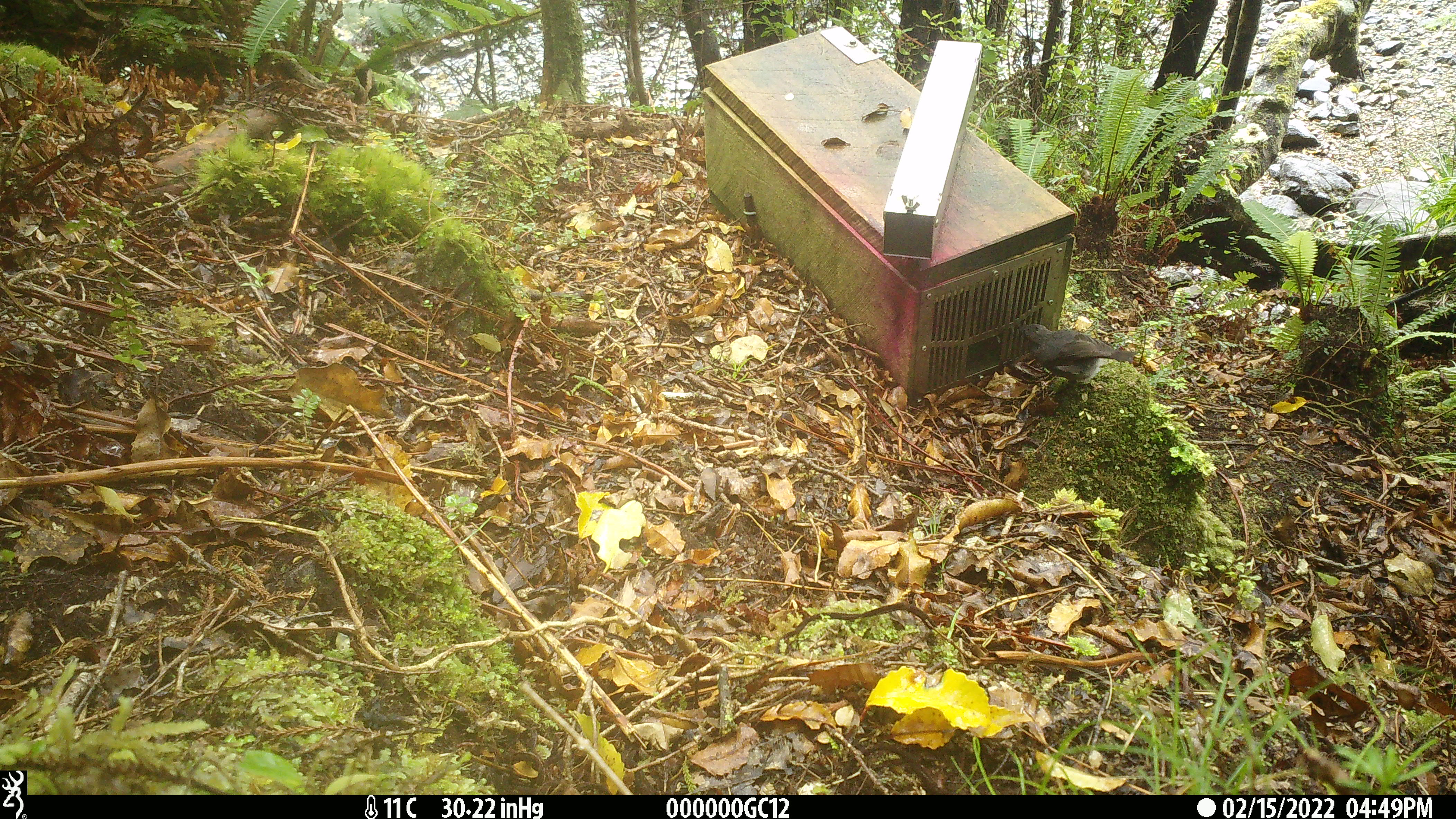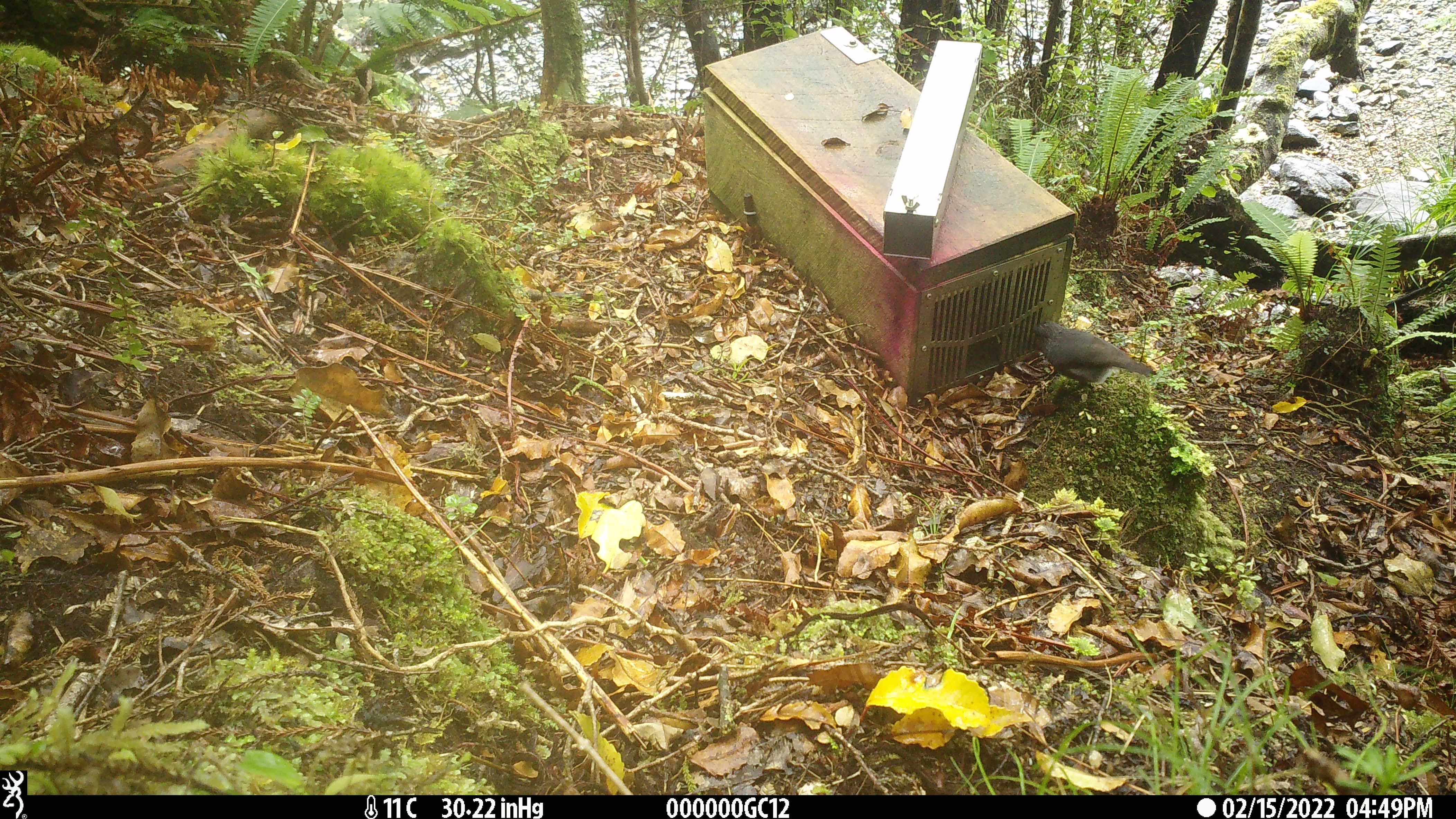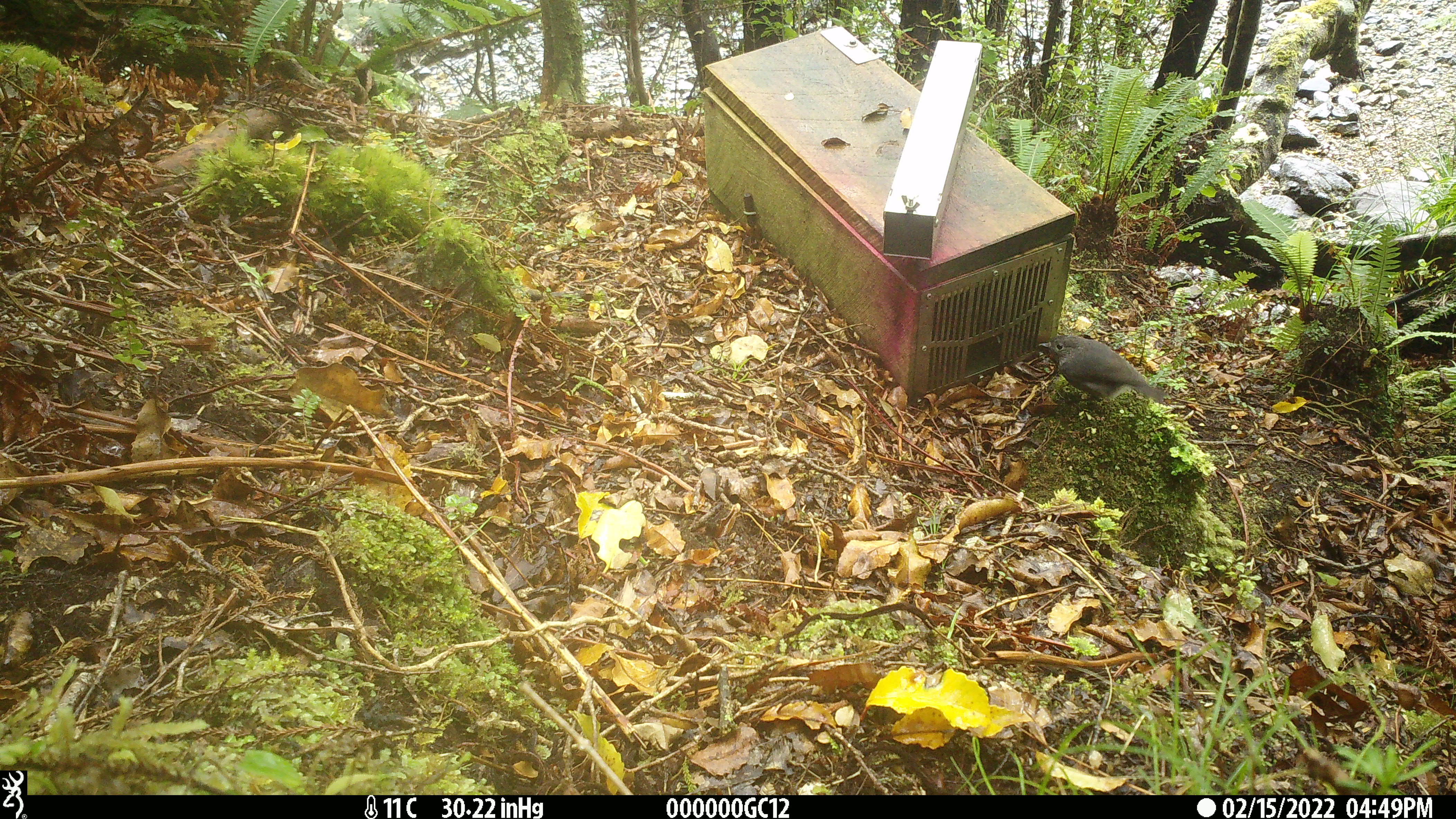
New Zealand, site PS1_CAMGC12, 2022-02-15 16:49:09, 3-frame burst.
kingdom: Animalia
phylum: Chordata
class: Aves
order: Passeriformes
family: Petroicidae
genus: Petroica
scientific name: Petroica australis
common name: new zealand robin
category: robin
Robin (new zealand robin) (Petroica australis).